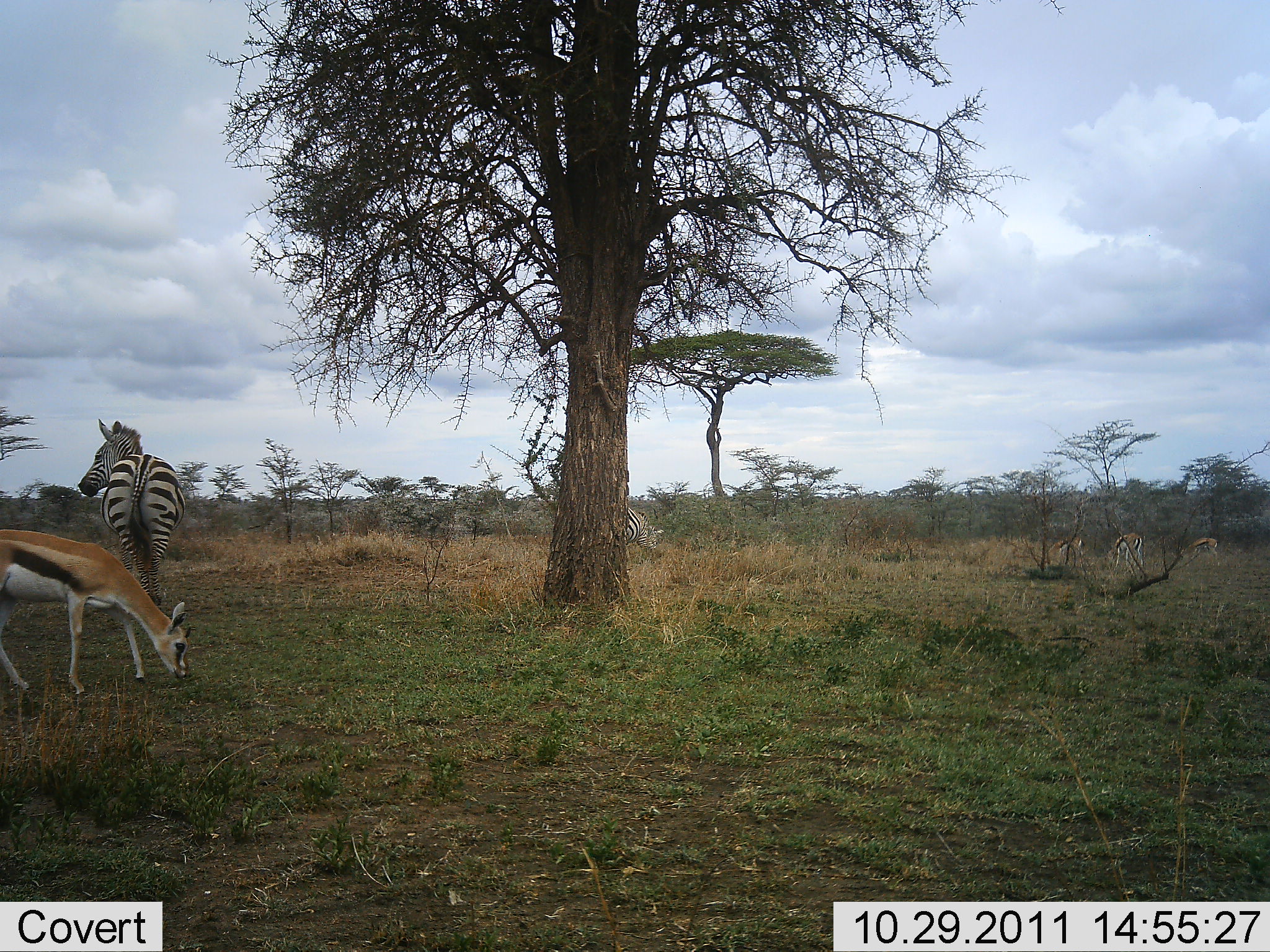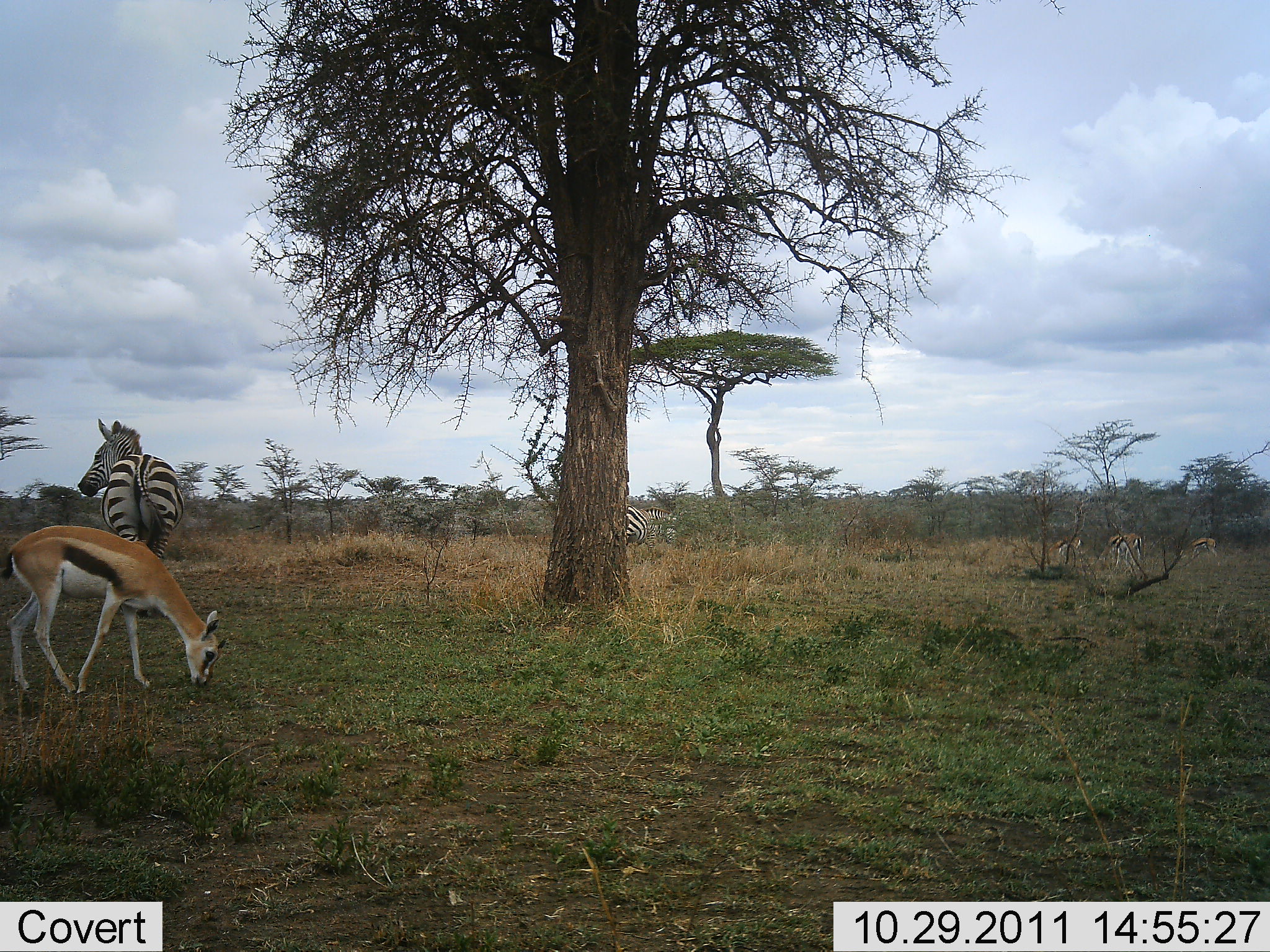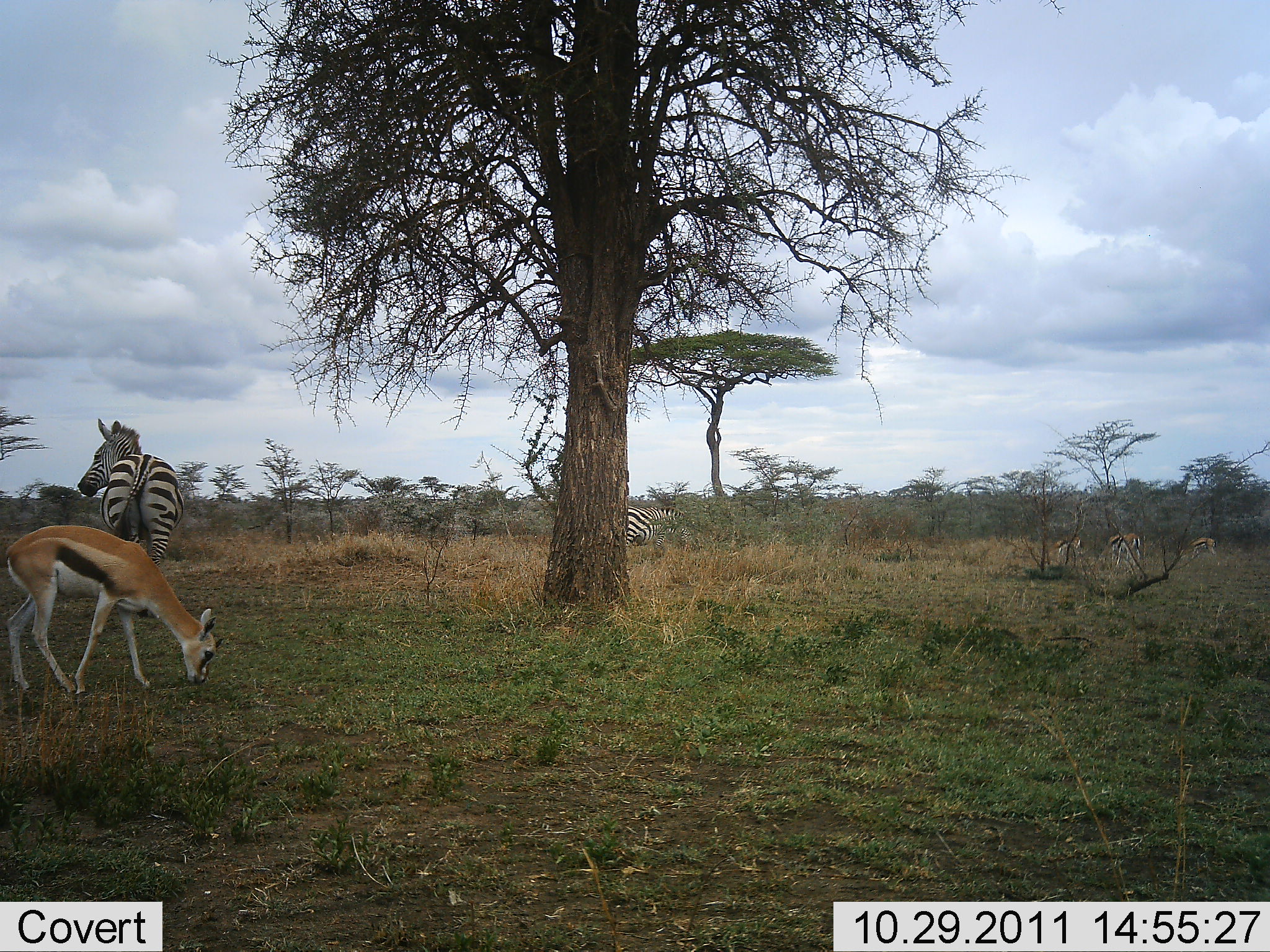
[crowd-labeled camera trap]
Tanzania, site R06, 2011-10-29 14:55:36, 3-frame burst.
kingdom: Animalia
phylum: Chordata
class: Mammalia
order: Artiodactyla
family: Bovidae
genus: Eudorcas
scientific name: Eudorcas thomsonii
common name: thomson's gazelle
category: gazellethomsons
Gazellethomsons (thomson's gazelle) (Eudorcas thomsonii), count 4. Behavior (volunteer vote fractions): standing 38%, resting 0%, moving 29%, interacting 0%. Young present (vote fraction): 0%. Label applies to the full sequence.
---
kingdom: Animalia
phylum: Chordata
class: Mammalia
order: Perissodactyla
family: Equidae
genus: Equus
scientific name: Equus quagga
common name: plains zebra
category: zebra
Zebra (plains zebra) (Equus quagga), count 2. Behavior (volunteer vote fractions): standing 95%, resting 0%, moving 24%, interacting 0%. Young present (vote fraction): 0%. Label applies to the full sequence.